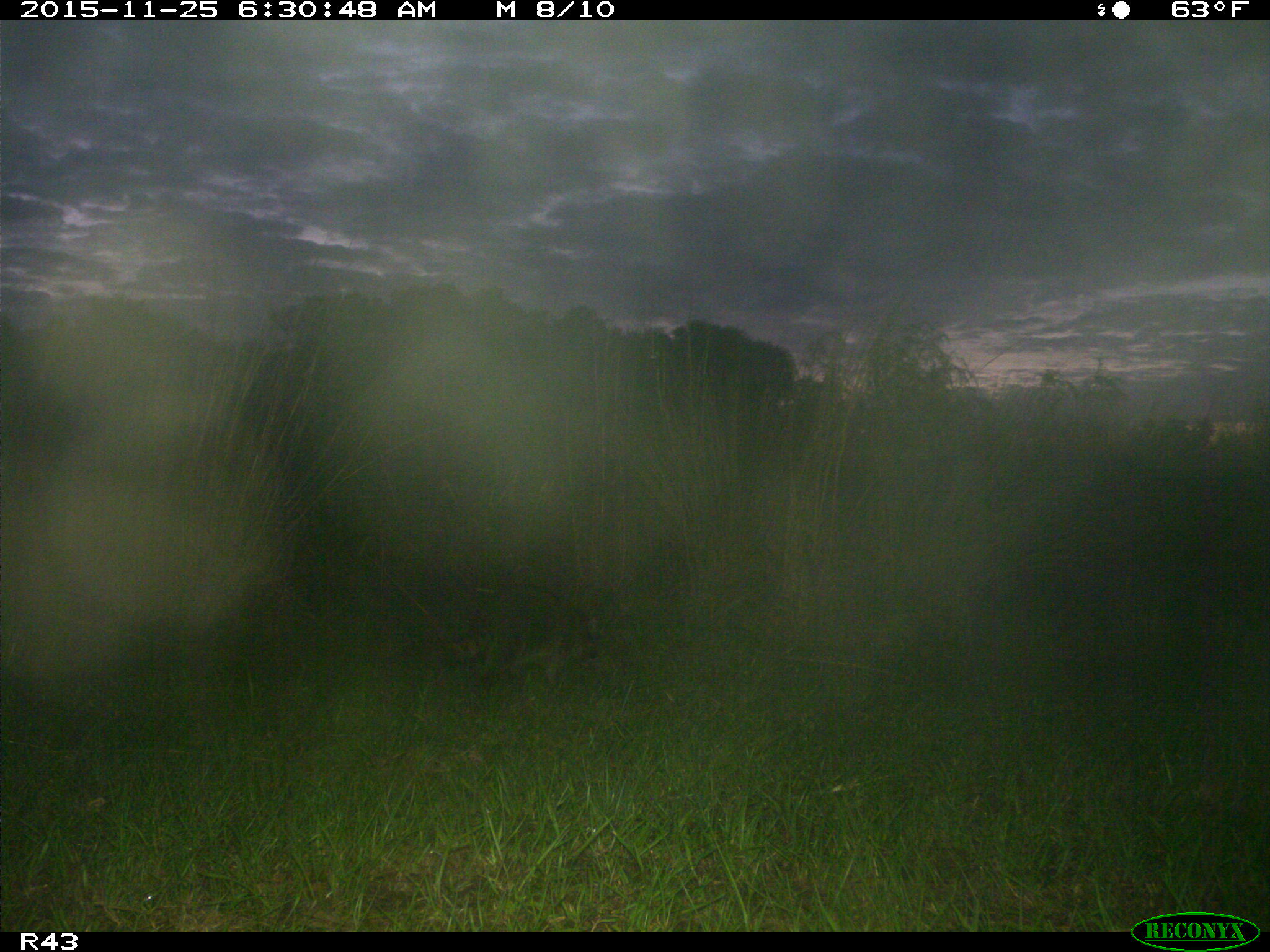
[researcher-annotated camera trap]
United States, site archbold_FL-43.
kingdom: Animalia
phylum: Chordata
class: Mammalia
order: Carnivora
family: Procyonidae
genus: Procyon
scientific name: Procyon lotor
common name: common raccoon